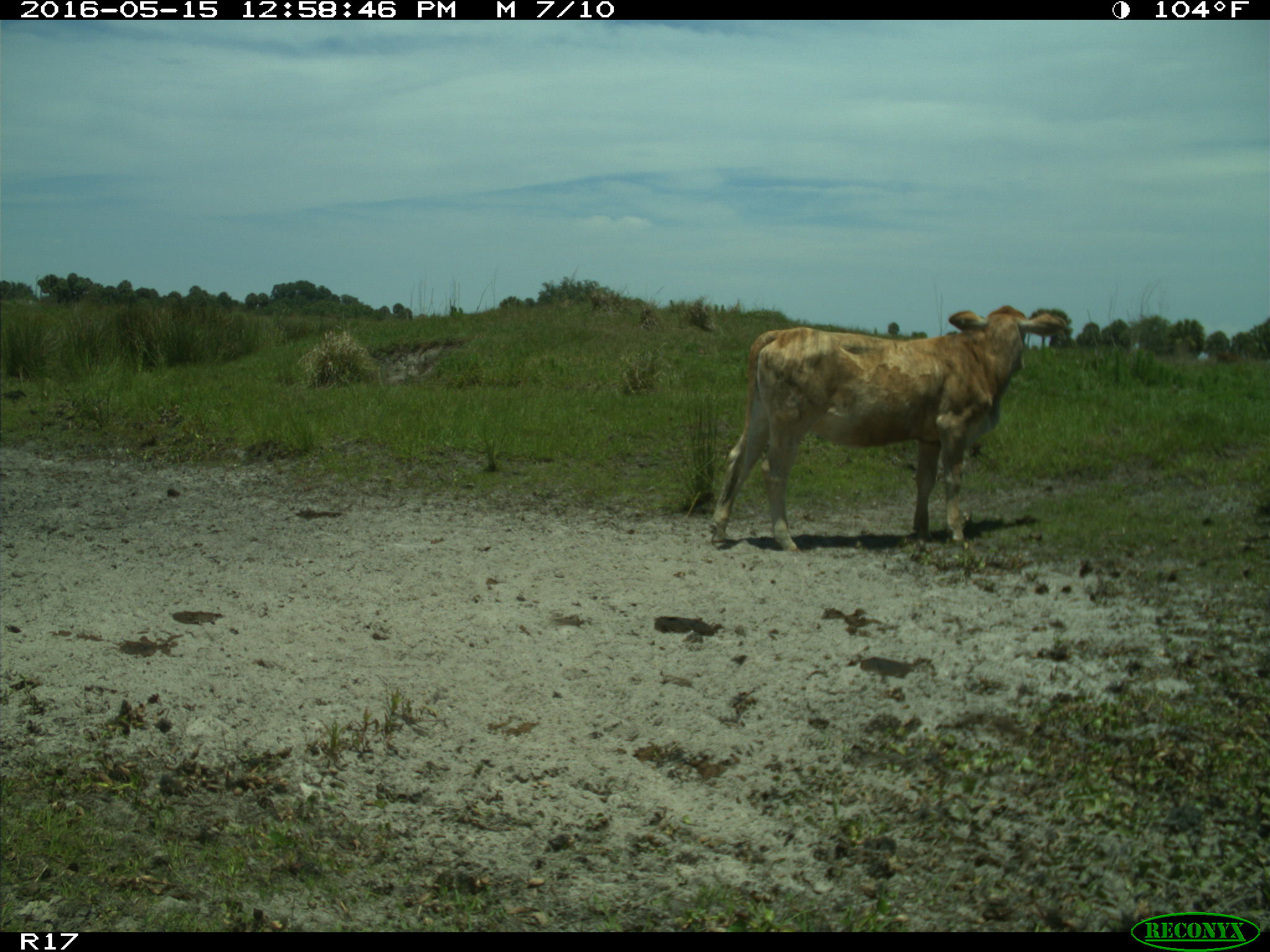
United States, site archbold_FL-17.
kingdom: Animalia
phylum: Chordata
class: Mammalia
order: Artiodactyla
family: Bovidae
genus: Bos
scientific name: Bos taurus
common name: domestic cow